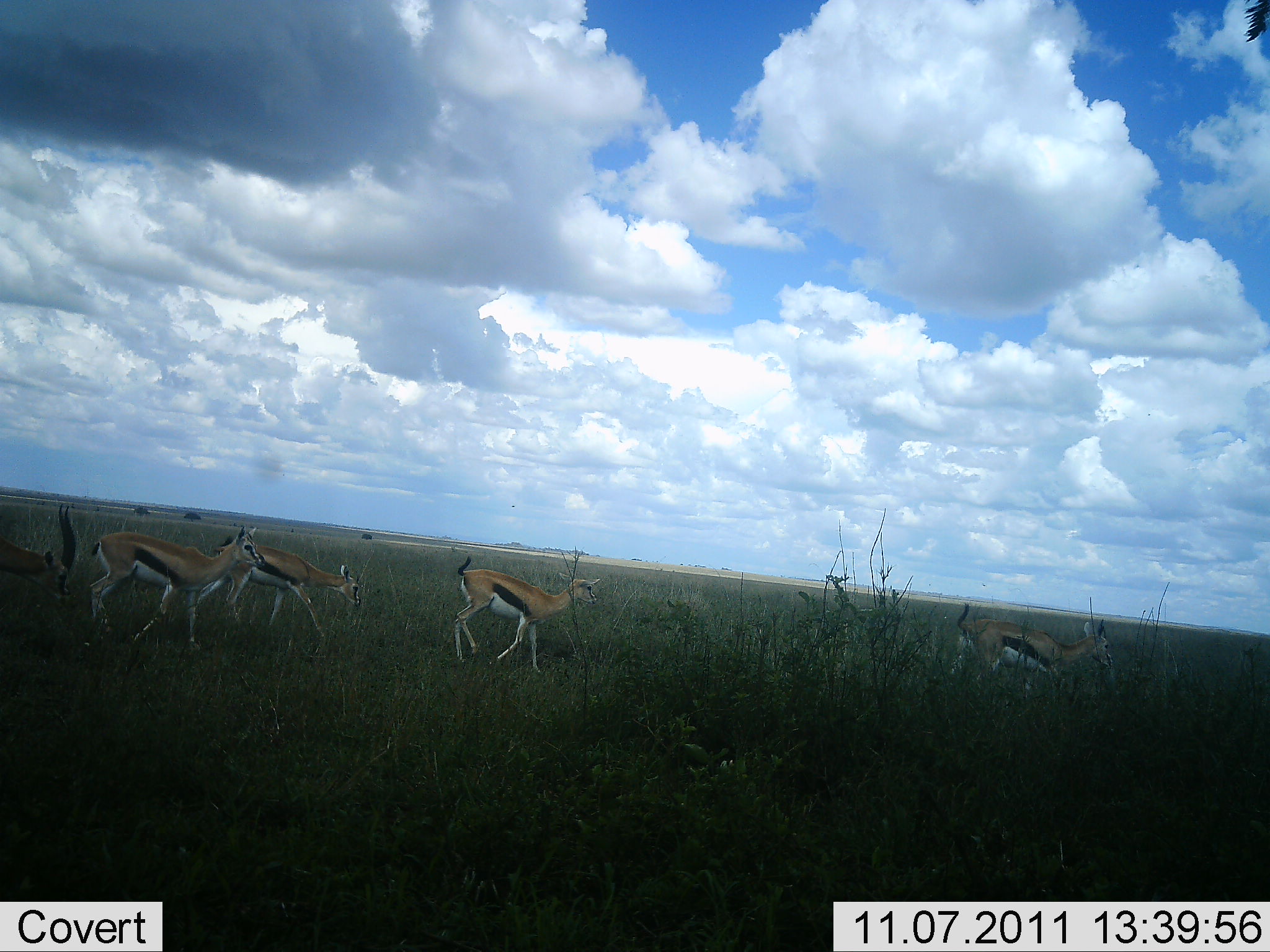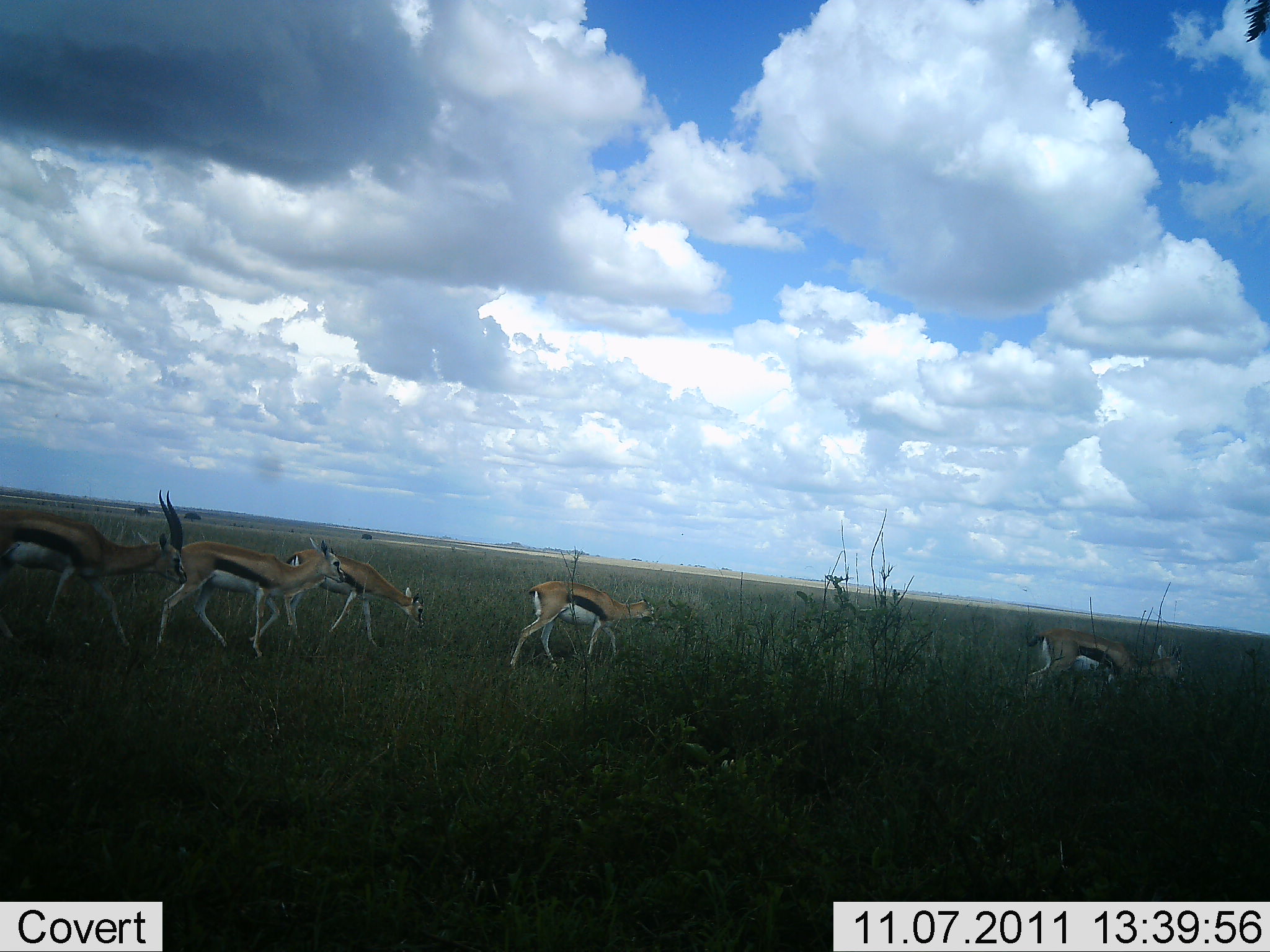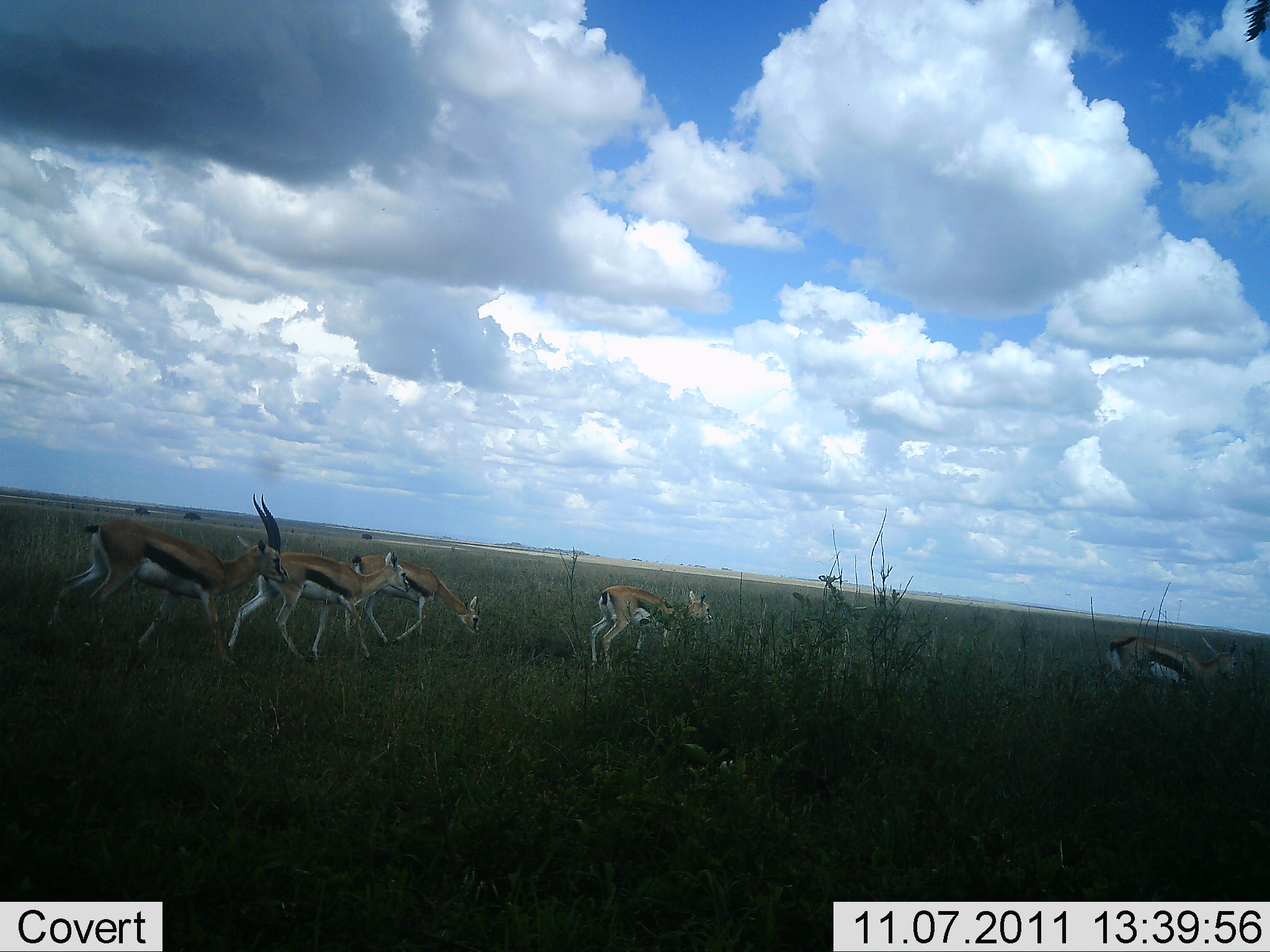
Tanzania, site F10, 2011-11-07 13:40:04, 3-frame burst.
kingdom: Animalia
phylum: Chordata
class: Mammalia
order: Artiodactyla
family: Bovidae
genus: Eudorcas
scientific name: Eudorcas thomsonii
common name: thomson's gazelle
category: gazellethomsons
Gazellethomsons (thomson's gazelle) (Eudorcas thomsonii), count 5. Behavior (volunteer vote fractions): standing 0%, resting 0%, moving 100%, interacting 0%. Young present (vote fraction): 0%. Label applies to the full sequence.